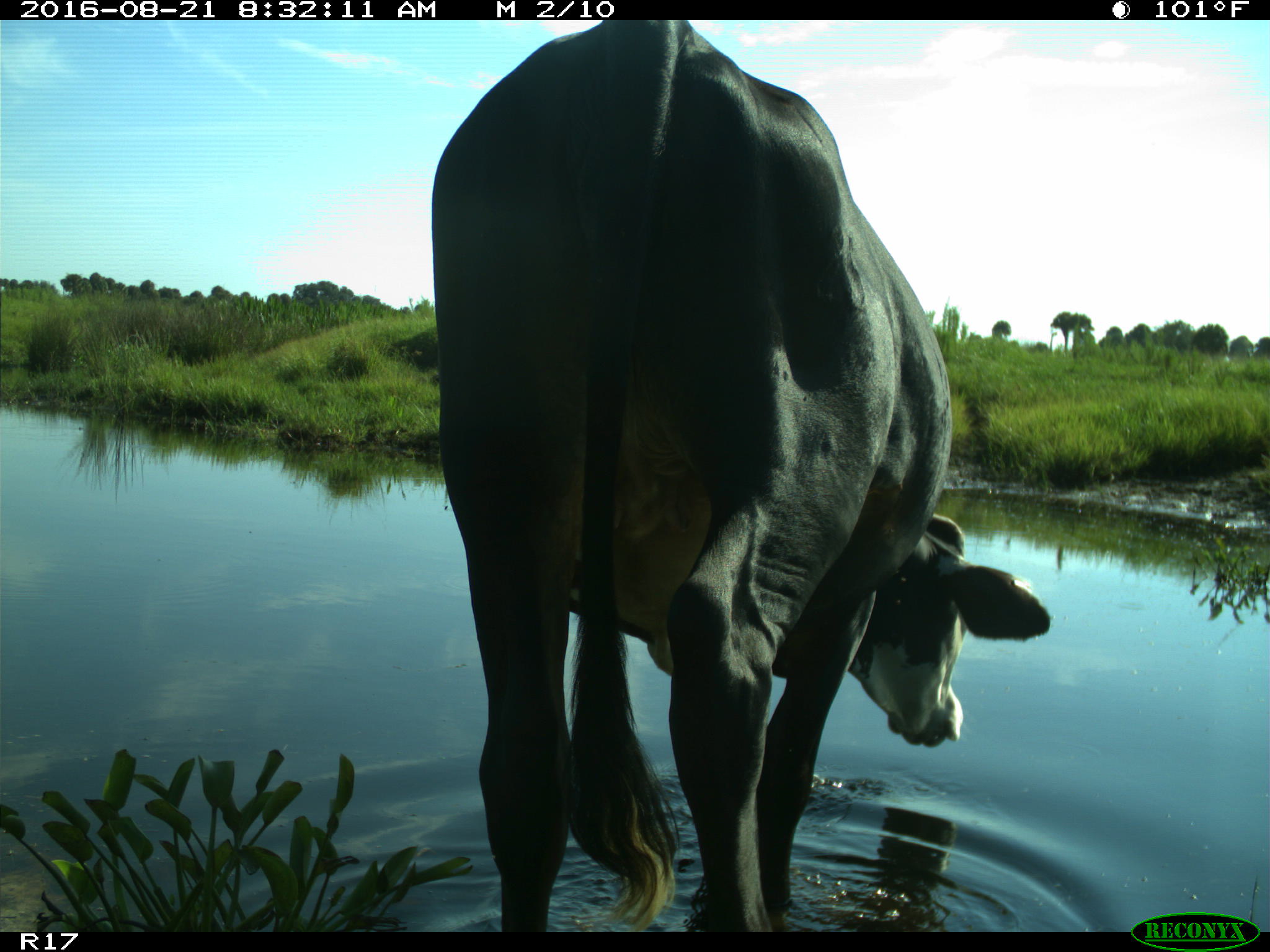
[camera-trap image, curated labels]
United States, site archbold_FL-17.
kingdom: Animalia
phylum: Chordata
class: Mammalia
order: Artiodactyla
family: Bovidae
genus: Bos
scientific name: Bos taurus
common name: domestic cow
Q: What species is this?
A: Bos taurus (domestic cow).